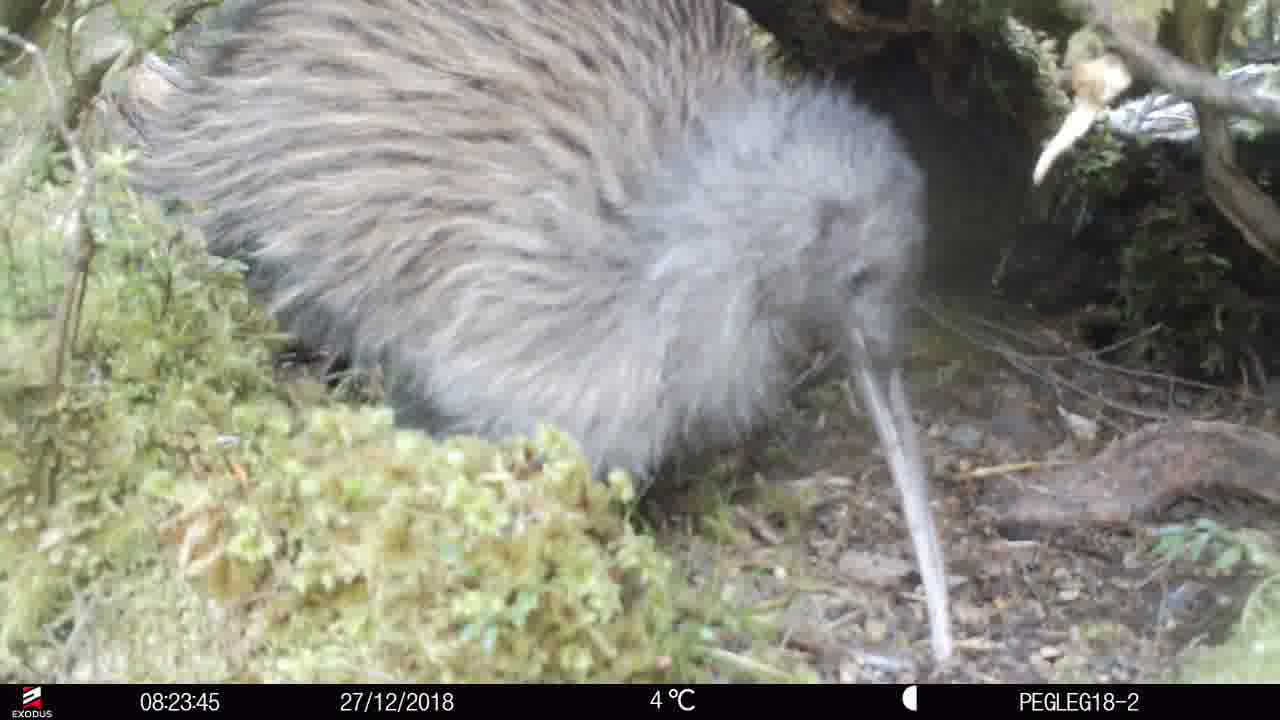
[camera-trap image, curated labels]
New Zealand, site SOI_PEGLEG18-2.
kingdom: Animalia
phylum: Chordata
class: Aves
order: Apterygiformes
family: Apterygidae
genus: Apteryx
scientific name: Apteryx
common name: kiwi